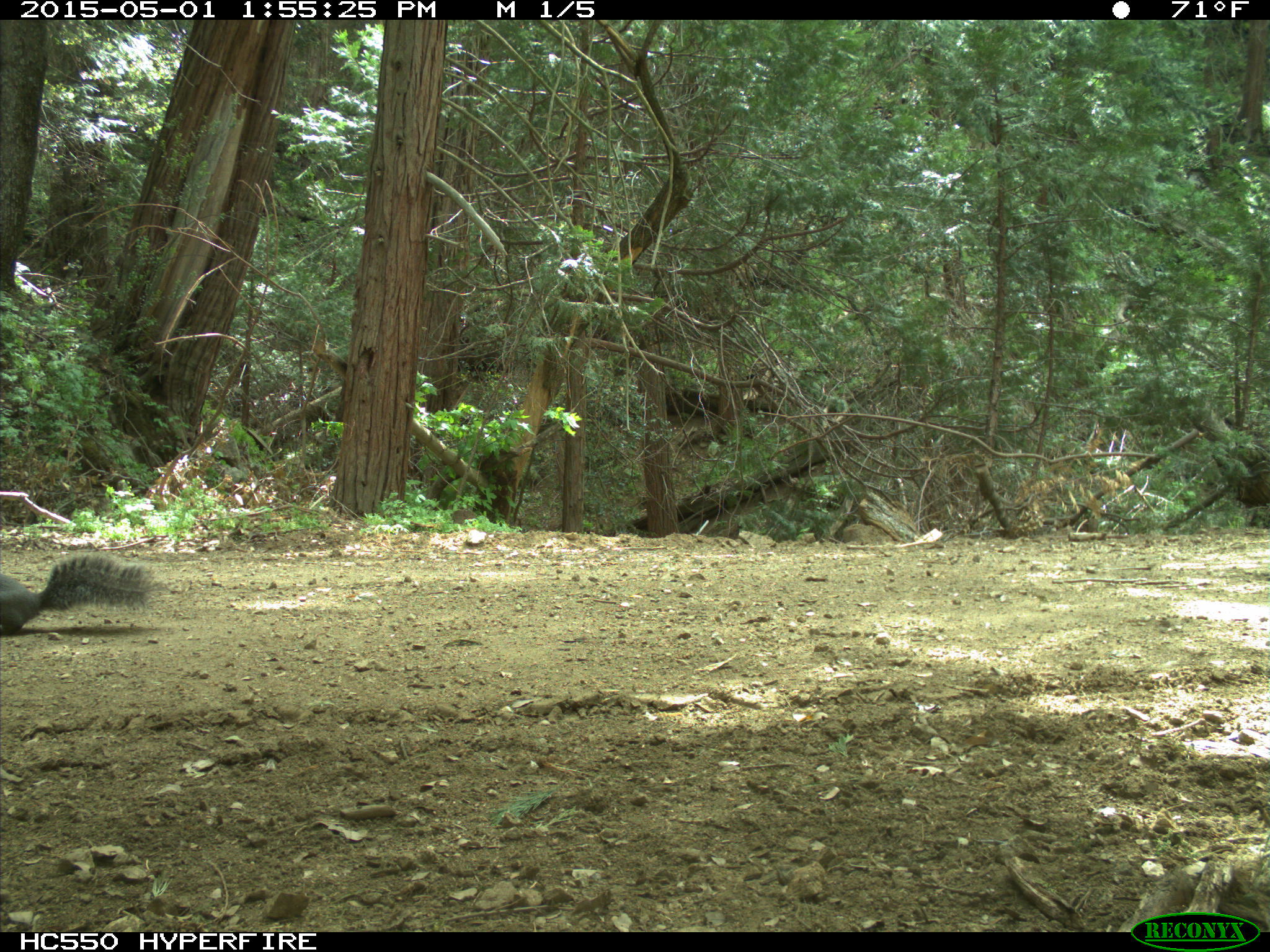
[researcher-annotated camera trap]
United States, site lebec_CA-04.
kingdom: Animalia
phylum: Chordata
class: Mammalia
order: Rodentia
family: Sciuridae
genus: Sciurus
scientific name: Sciurus carolinensis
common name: eastern gray squirrel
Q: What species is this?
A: Sciurus carolinensis (eastern gray squirrel).